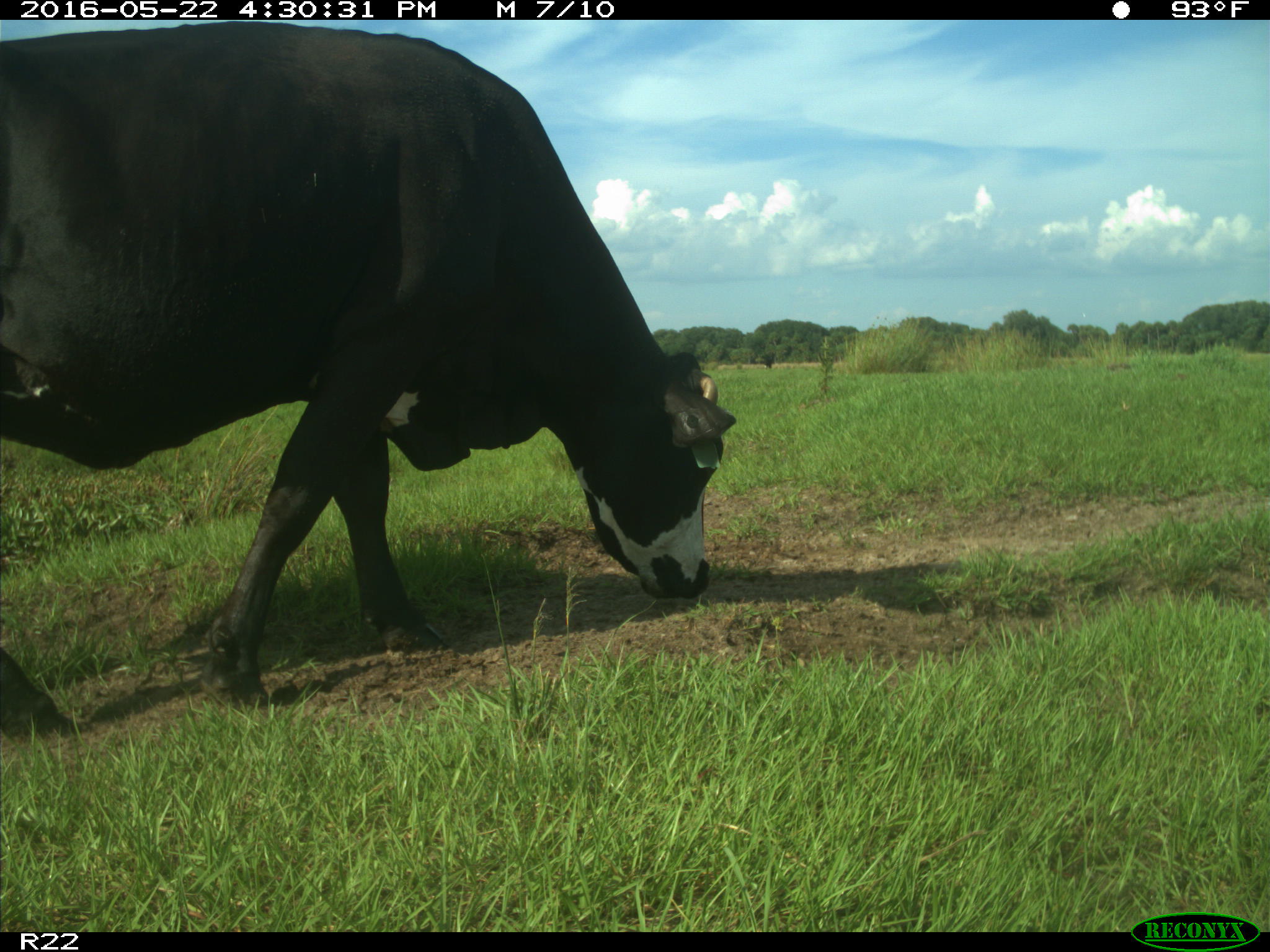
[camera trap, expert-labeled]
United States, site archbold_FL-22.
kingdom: Animalia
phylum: Chordata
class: Mammalia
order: Artiodactyla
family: Bovidae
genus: Bos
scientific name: Bos taurus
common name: domestic cow